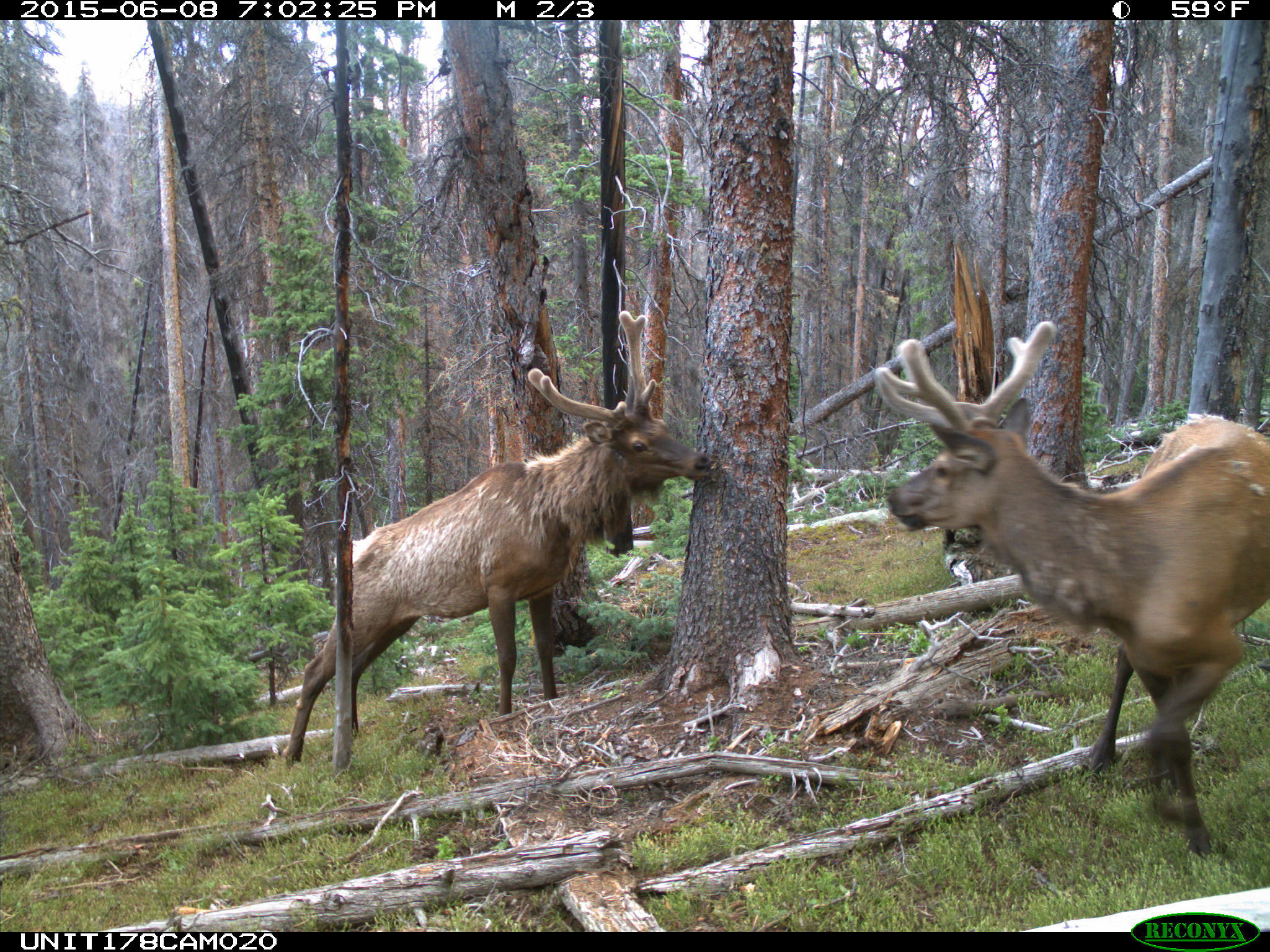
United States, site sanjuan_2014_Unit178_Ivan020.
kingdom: Animalia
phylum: Chordata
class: Mammalia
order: Artiodactyla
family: Cervidae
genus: Cervus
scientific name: Cervus elaphus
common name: red deer